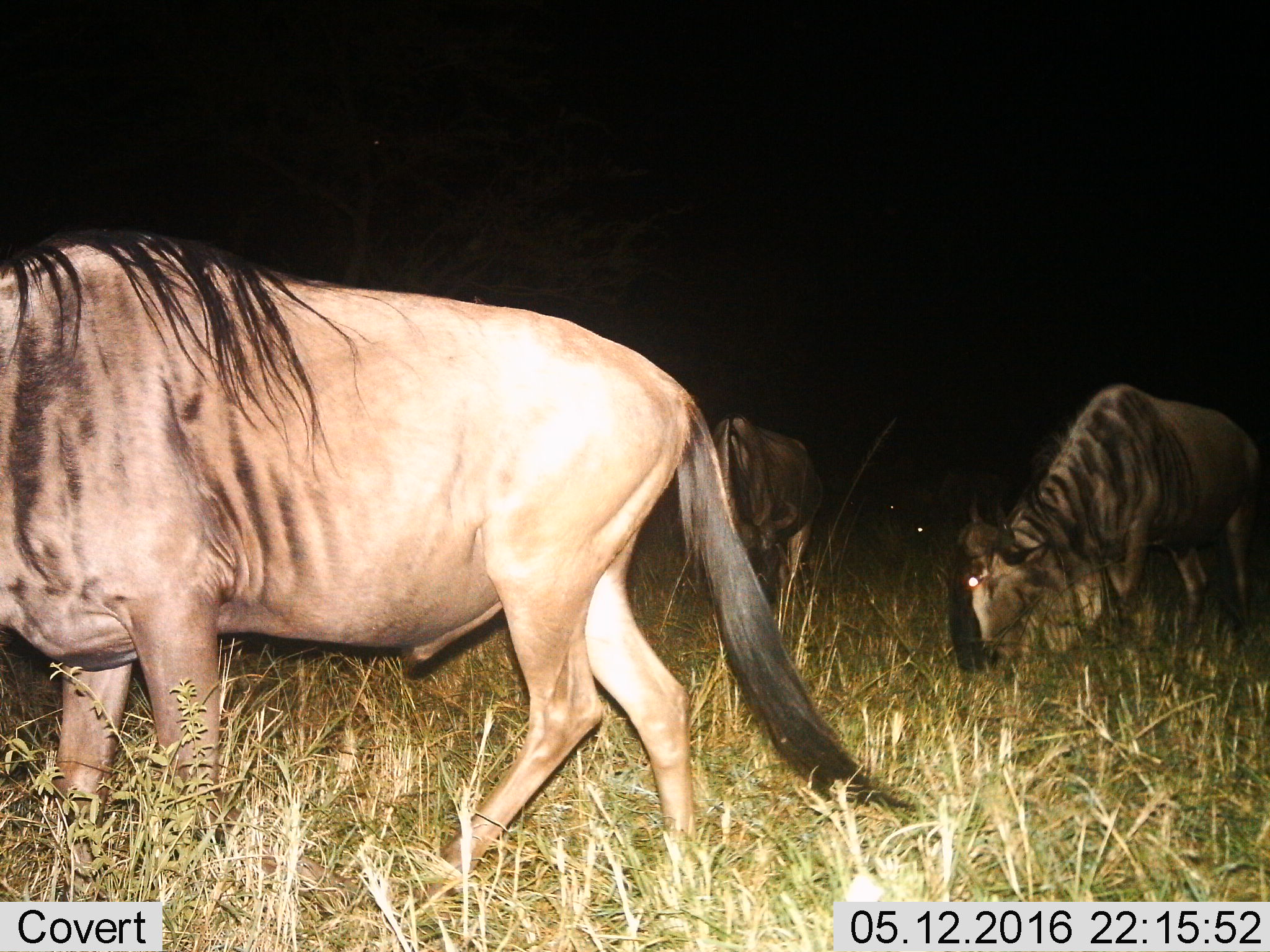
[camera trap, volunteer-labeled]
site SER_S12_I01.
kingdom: Animalia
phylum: Chordata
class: Mammalia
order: Artiodactyla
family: Bovidae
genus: Connochaetes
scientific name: Connochaetes taurinus taurinus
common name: blue wildebeest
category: wildebeestblue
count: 4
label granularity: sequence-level